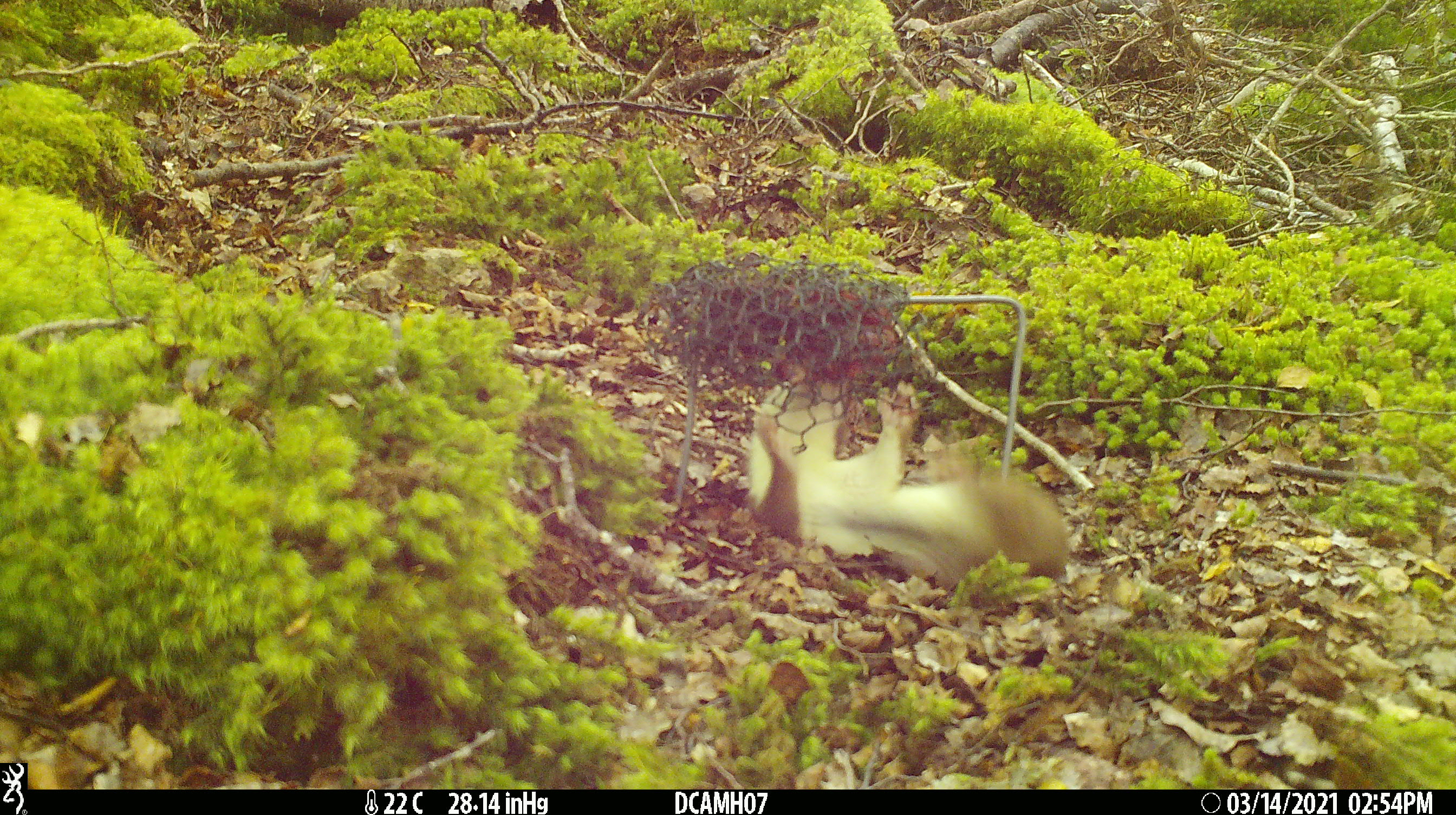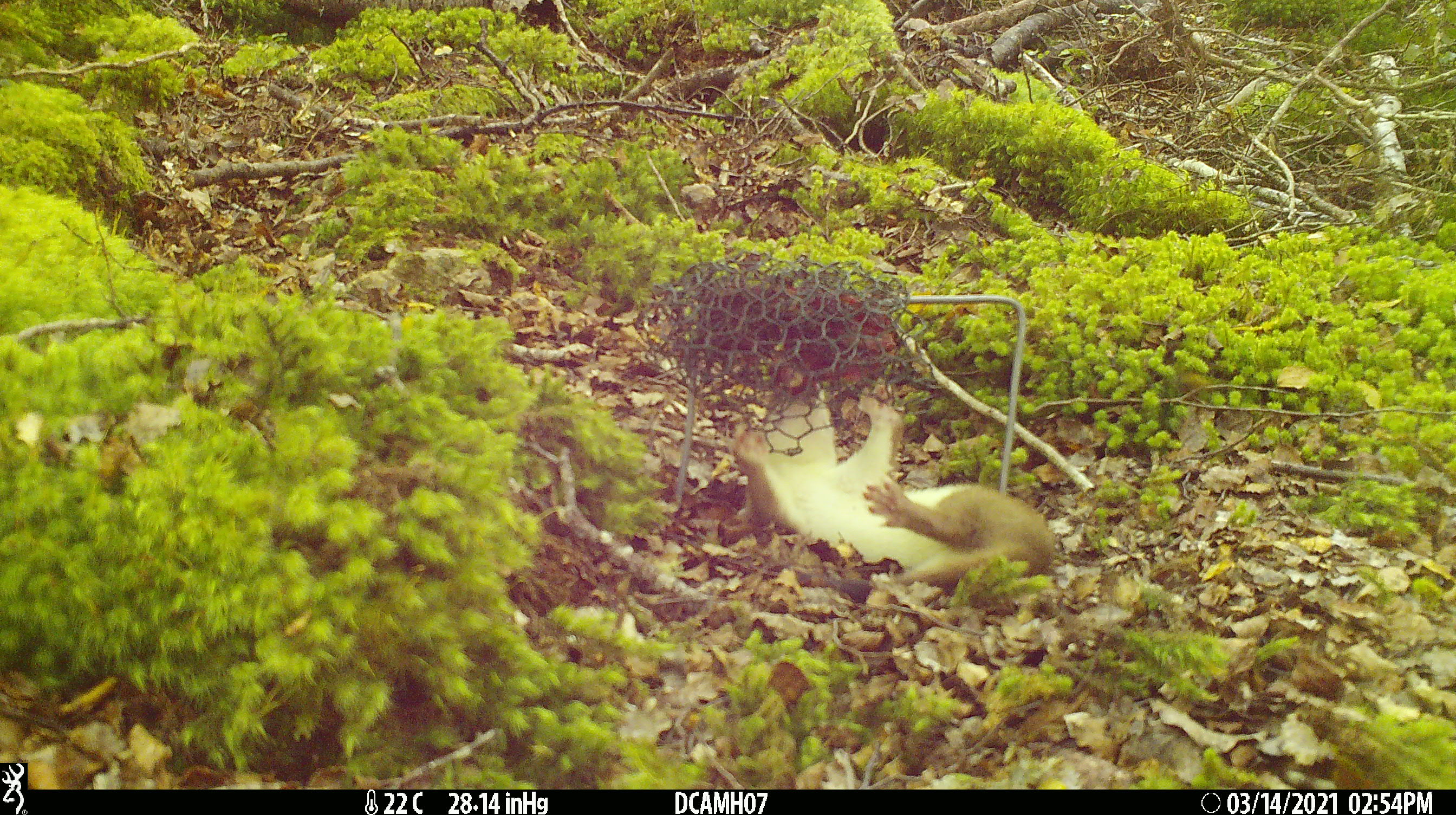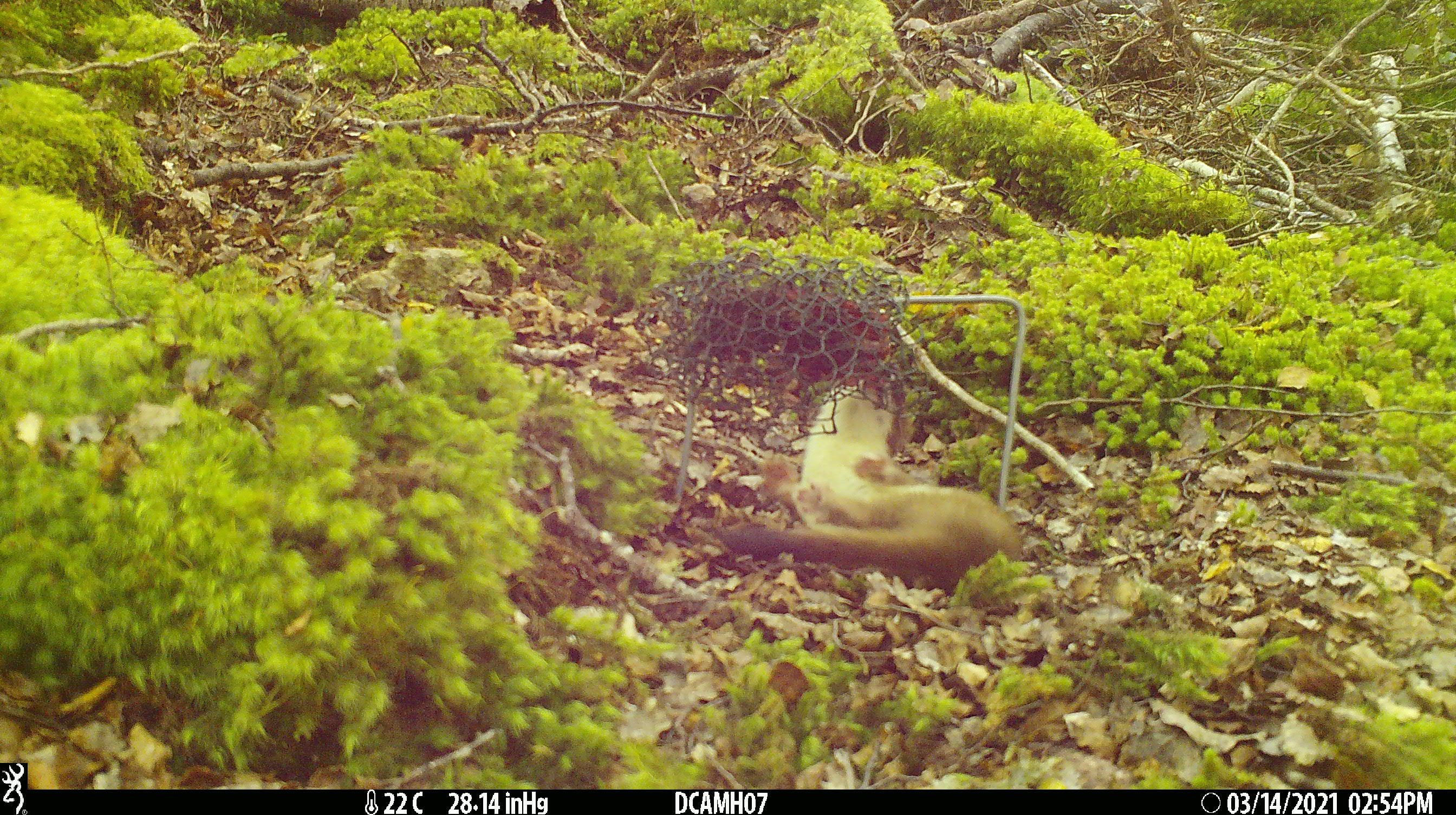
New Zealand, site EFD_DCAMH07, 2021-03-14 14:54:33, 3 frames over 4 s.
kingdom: Animalia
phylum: Chordata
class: Mammalia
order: Carnivora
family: Mustelidae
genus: Mustela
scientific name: Mustela erminea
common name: stoat